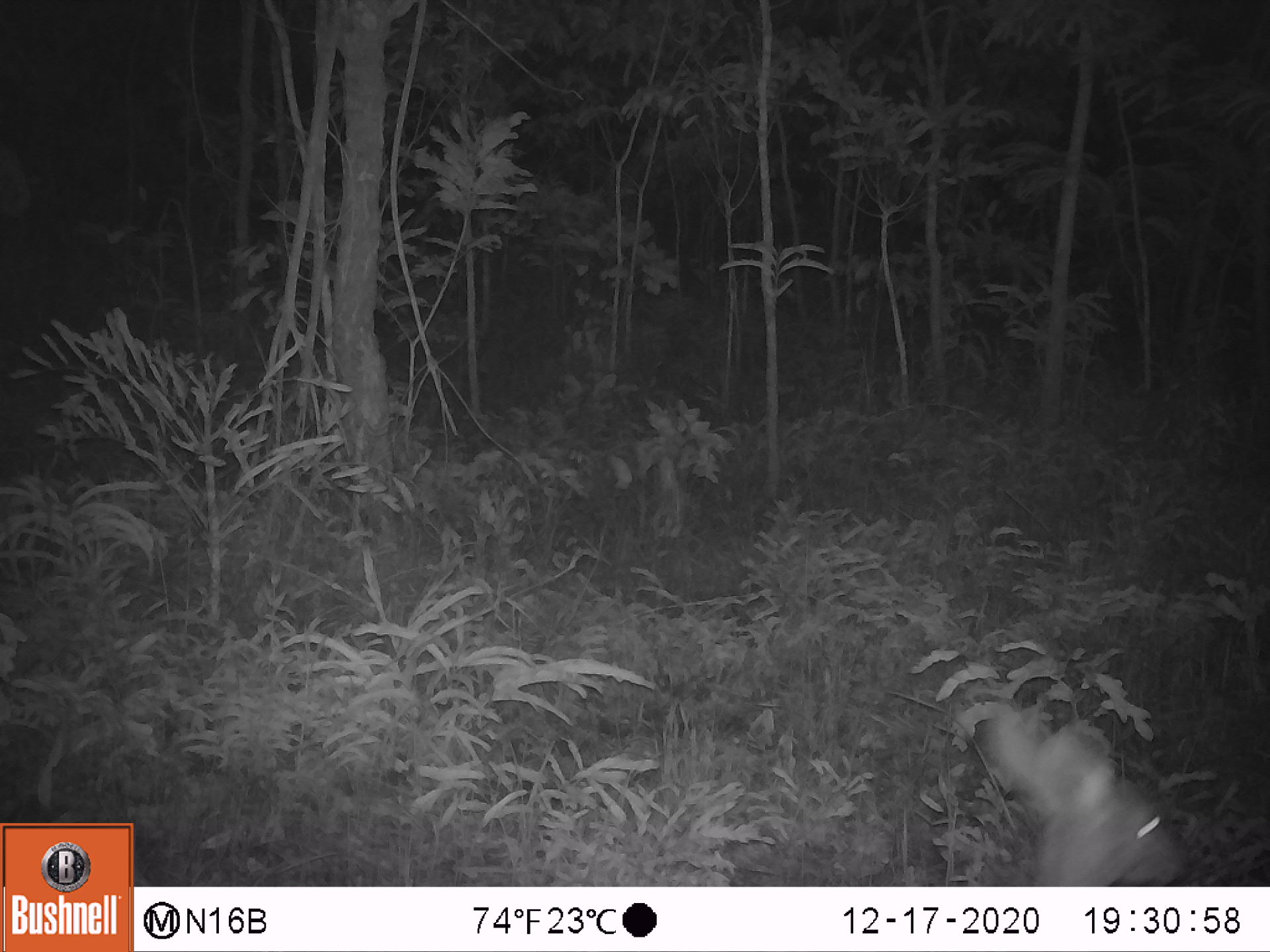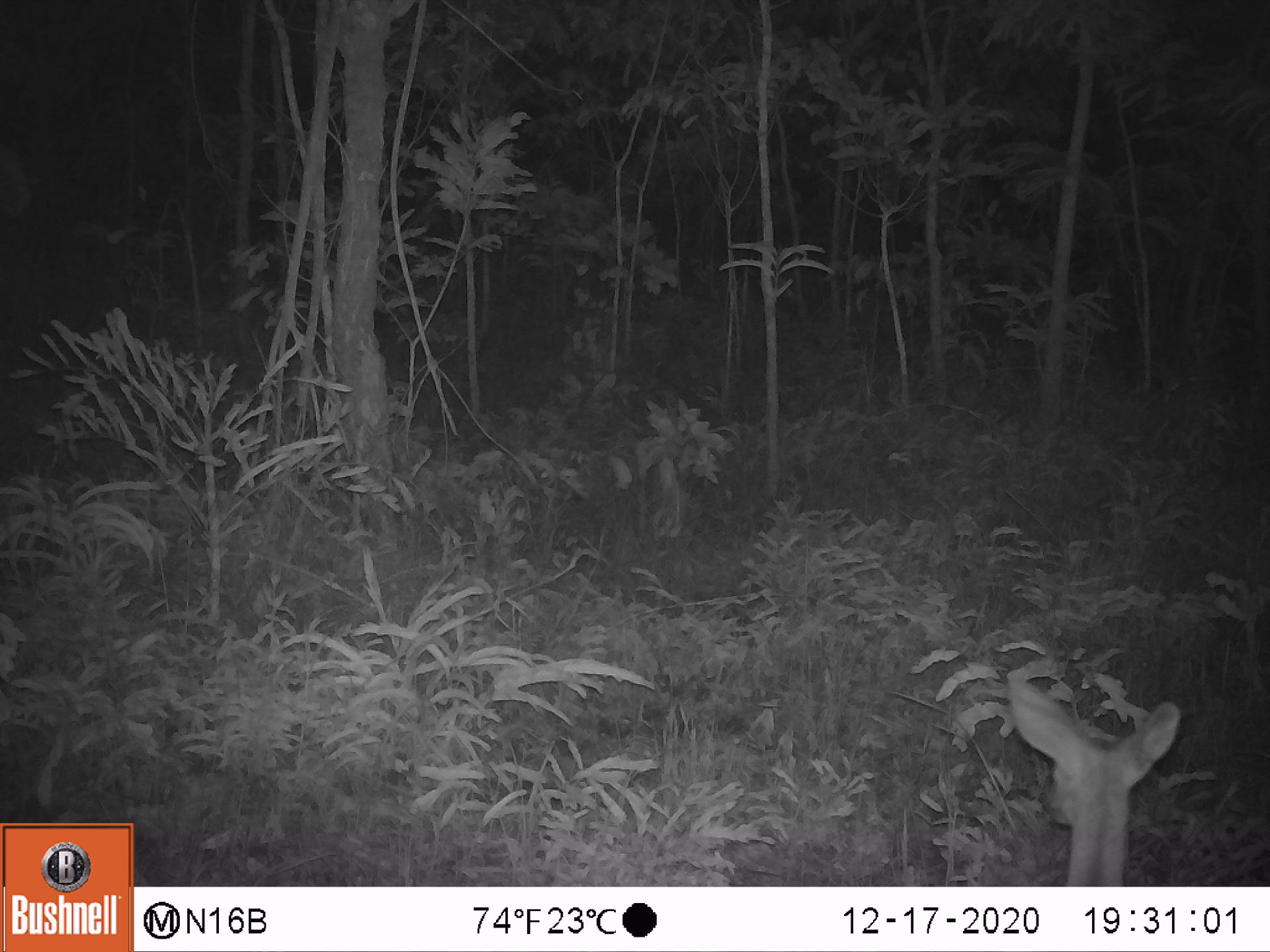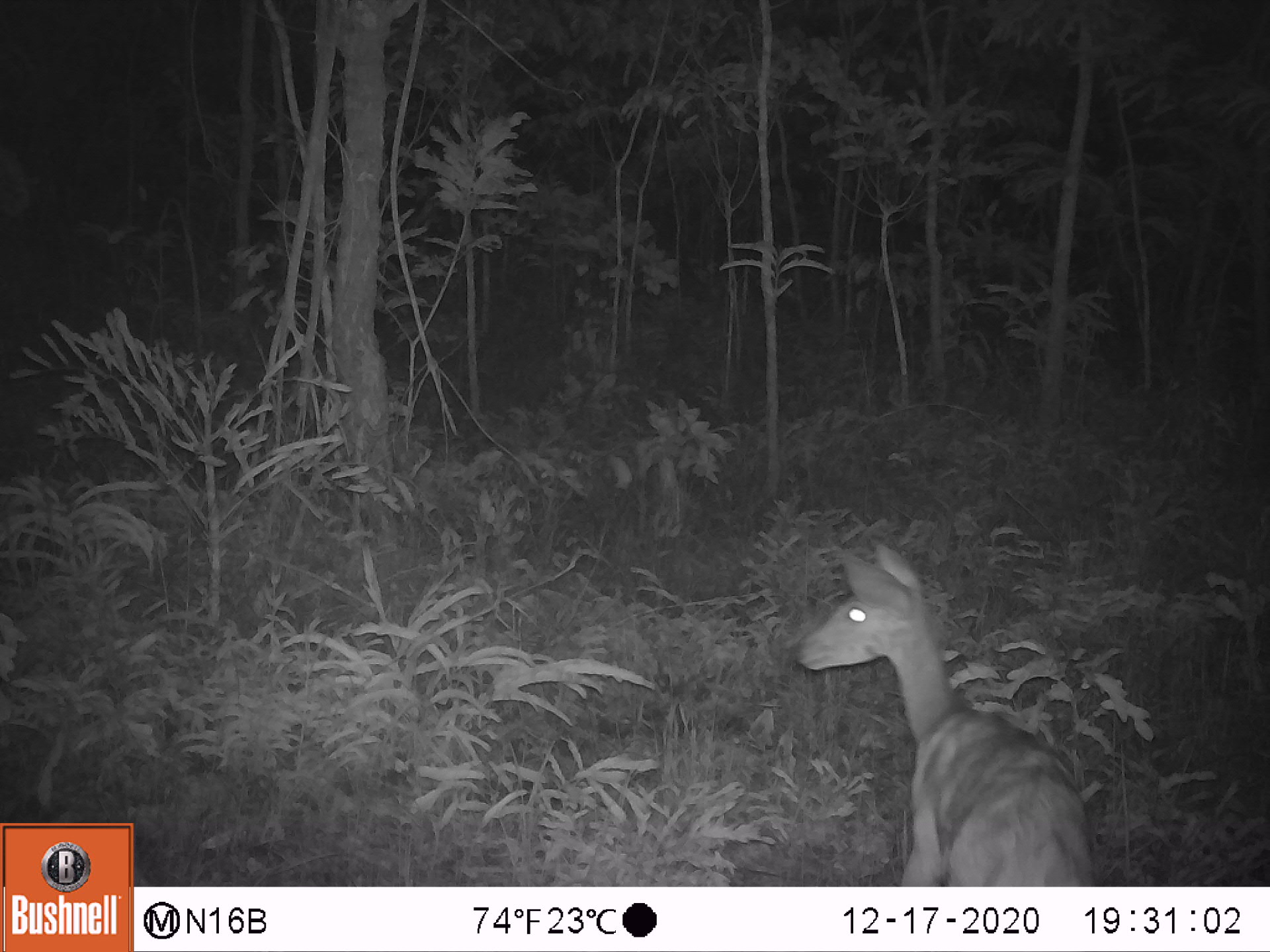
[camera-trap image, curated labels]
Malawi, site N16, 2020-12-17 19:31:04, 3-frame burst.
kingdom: Animalia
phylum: Chordata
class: Mammalia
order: Artiodactyla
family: Bovidae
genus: Tragelaphus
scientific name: Tragelaphus sylvaticus sylvaticus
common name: cape bushbuck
Cape bushbuck (Tragelaphus sylvaticus sylvaticus), count 1.